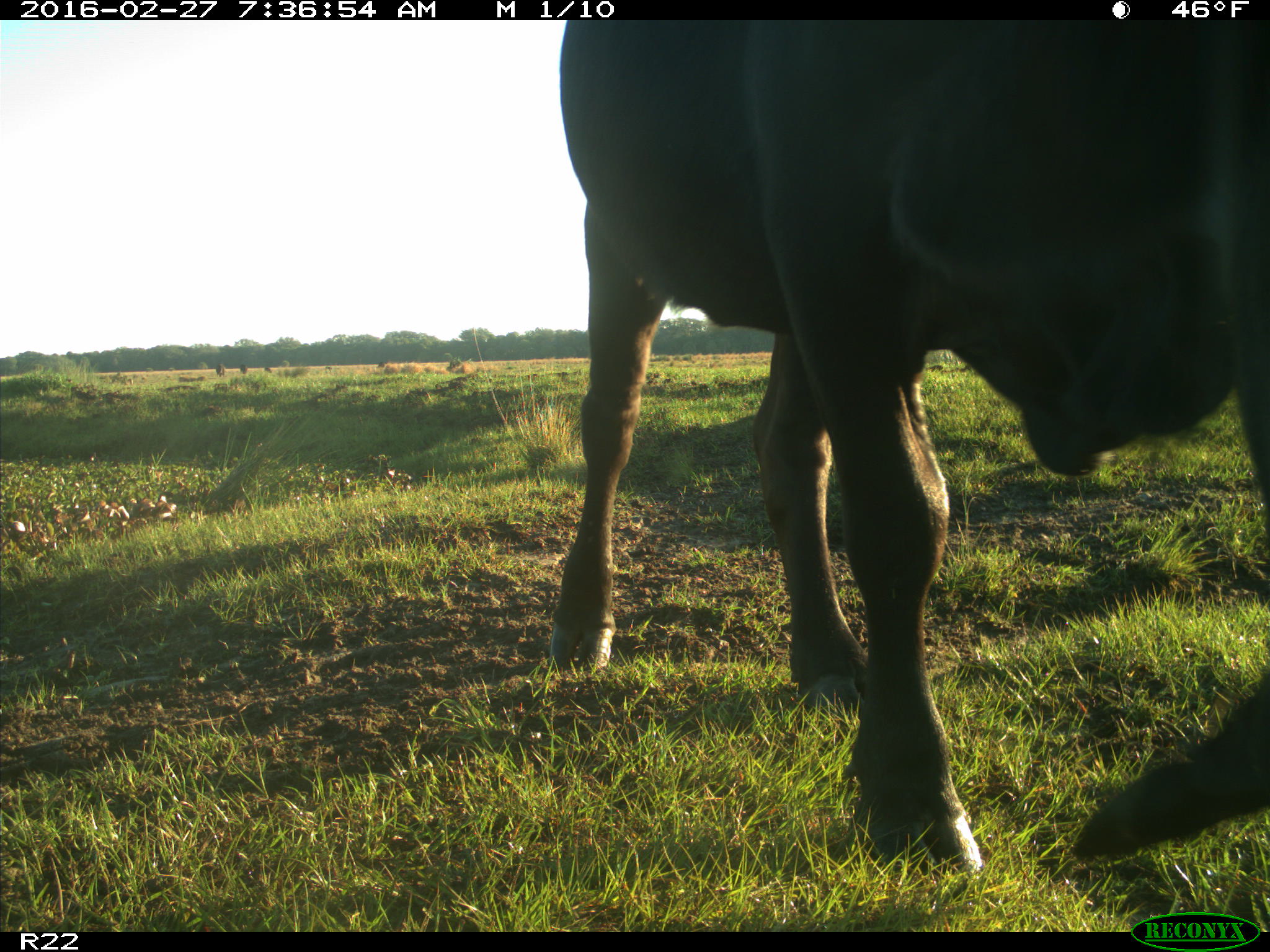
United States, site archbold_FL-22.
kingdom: Animalia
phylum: Chordata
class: Mammalia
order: Artiodactyla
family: Bovidae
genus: Bos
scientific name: Bos taurus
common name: domestic cow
Bos taurus (domestic cow).